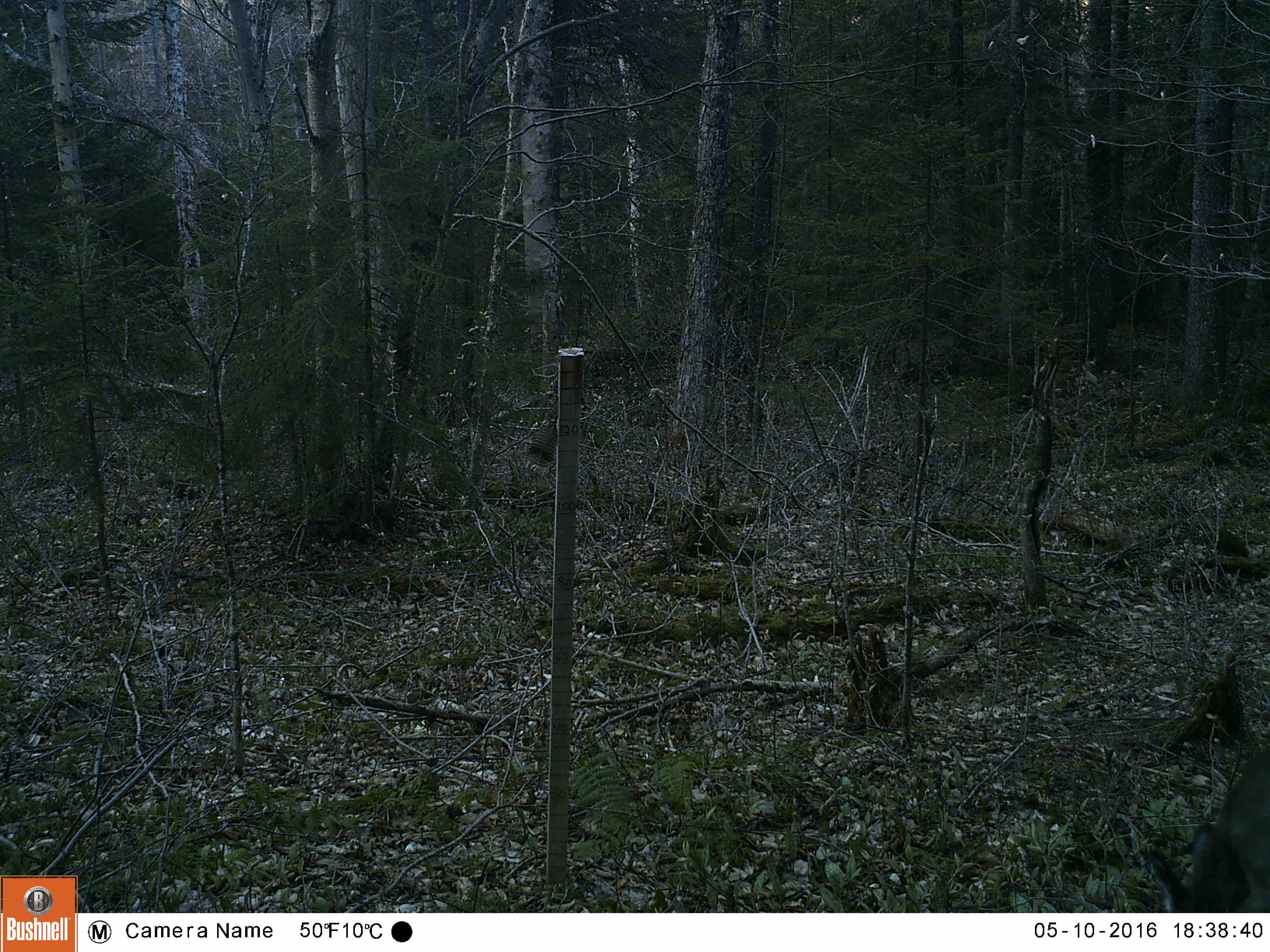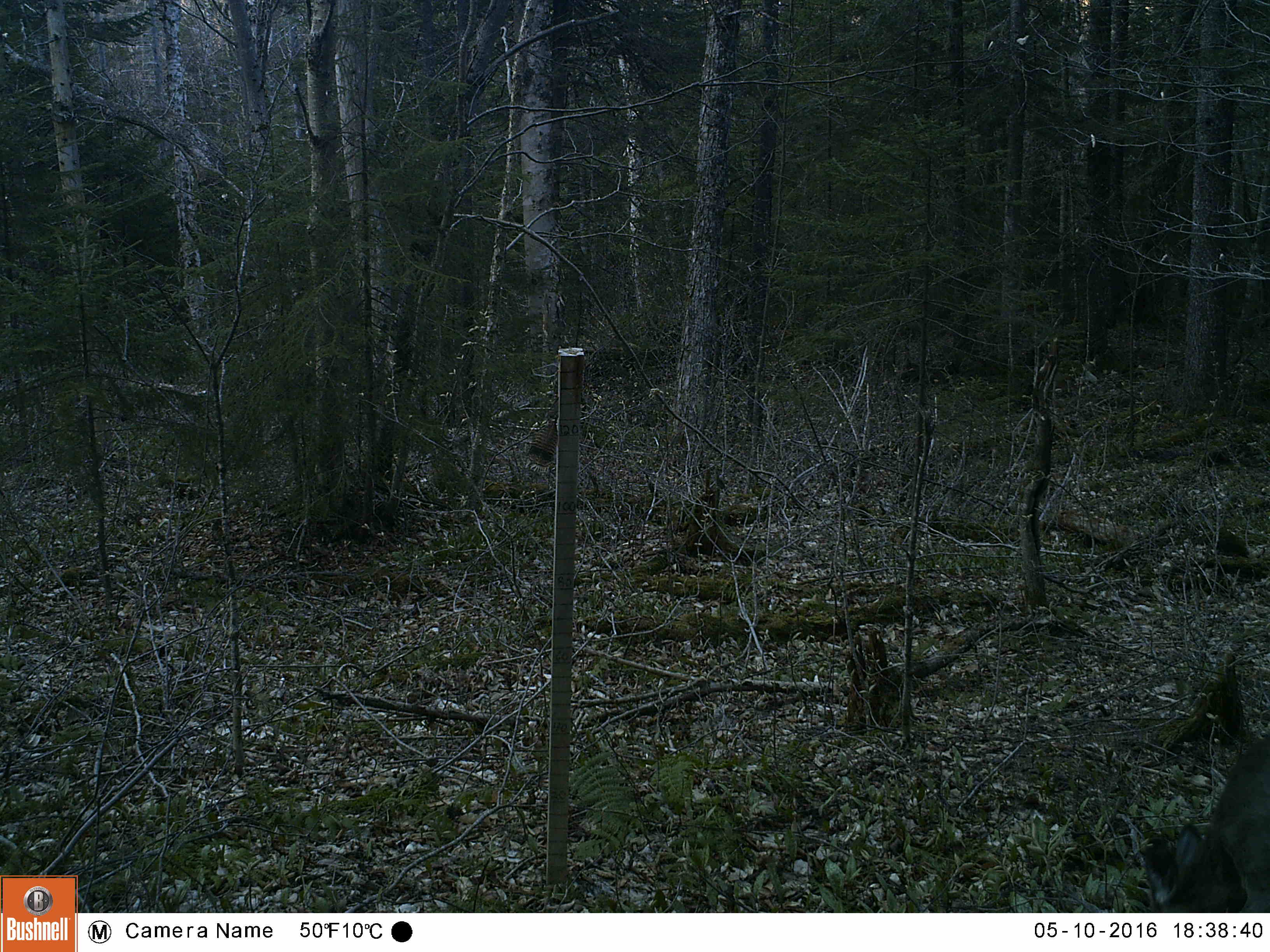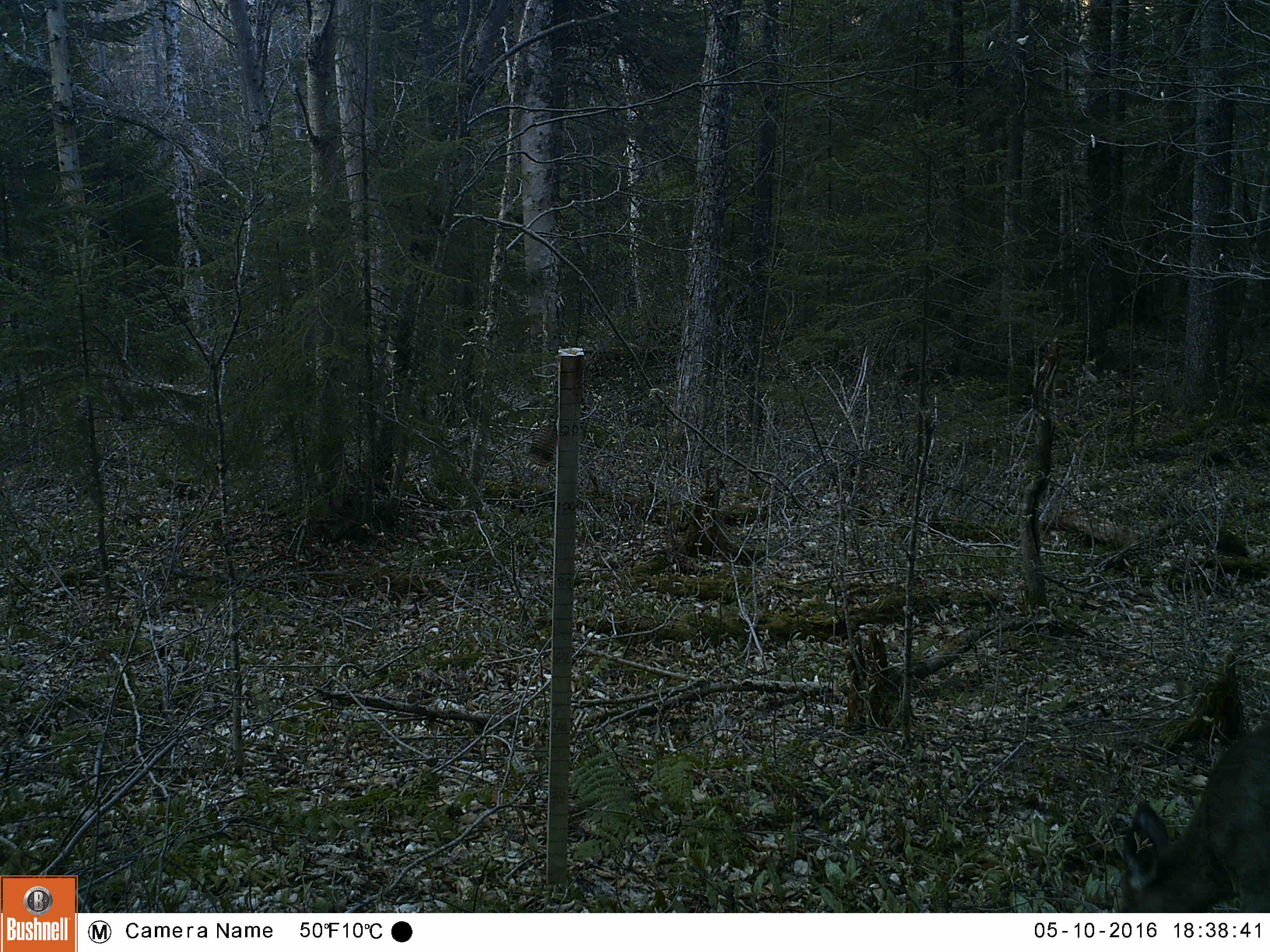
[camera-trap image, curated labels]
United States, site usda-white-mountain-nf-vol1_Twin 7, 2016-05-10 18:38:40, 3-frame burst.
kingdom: Animalia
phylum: Chordata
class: Mammalia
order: Artiodactyla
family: Cervidae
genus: Odocoileus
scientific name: Odocoileus virginianus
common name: white-tailed deer